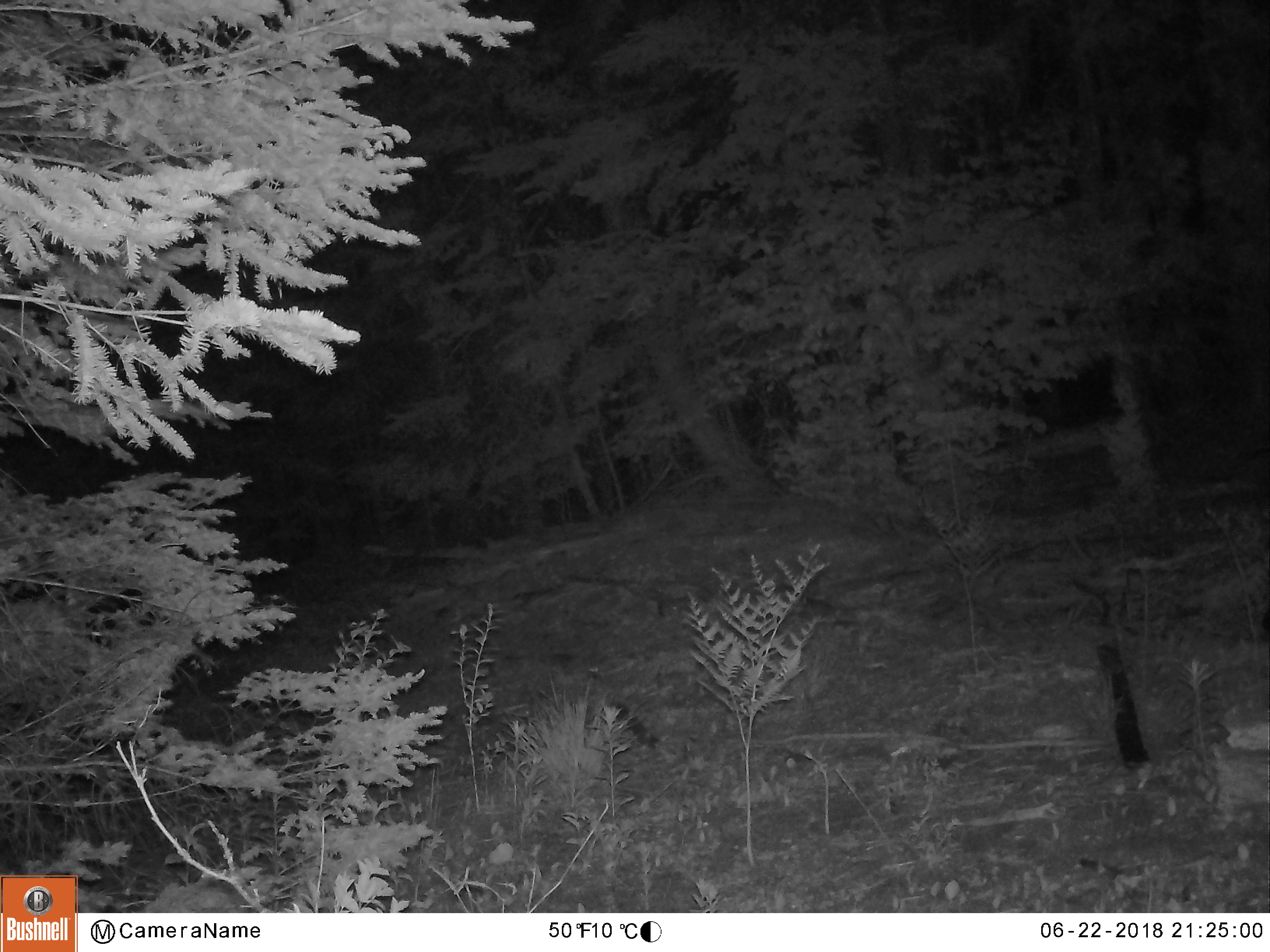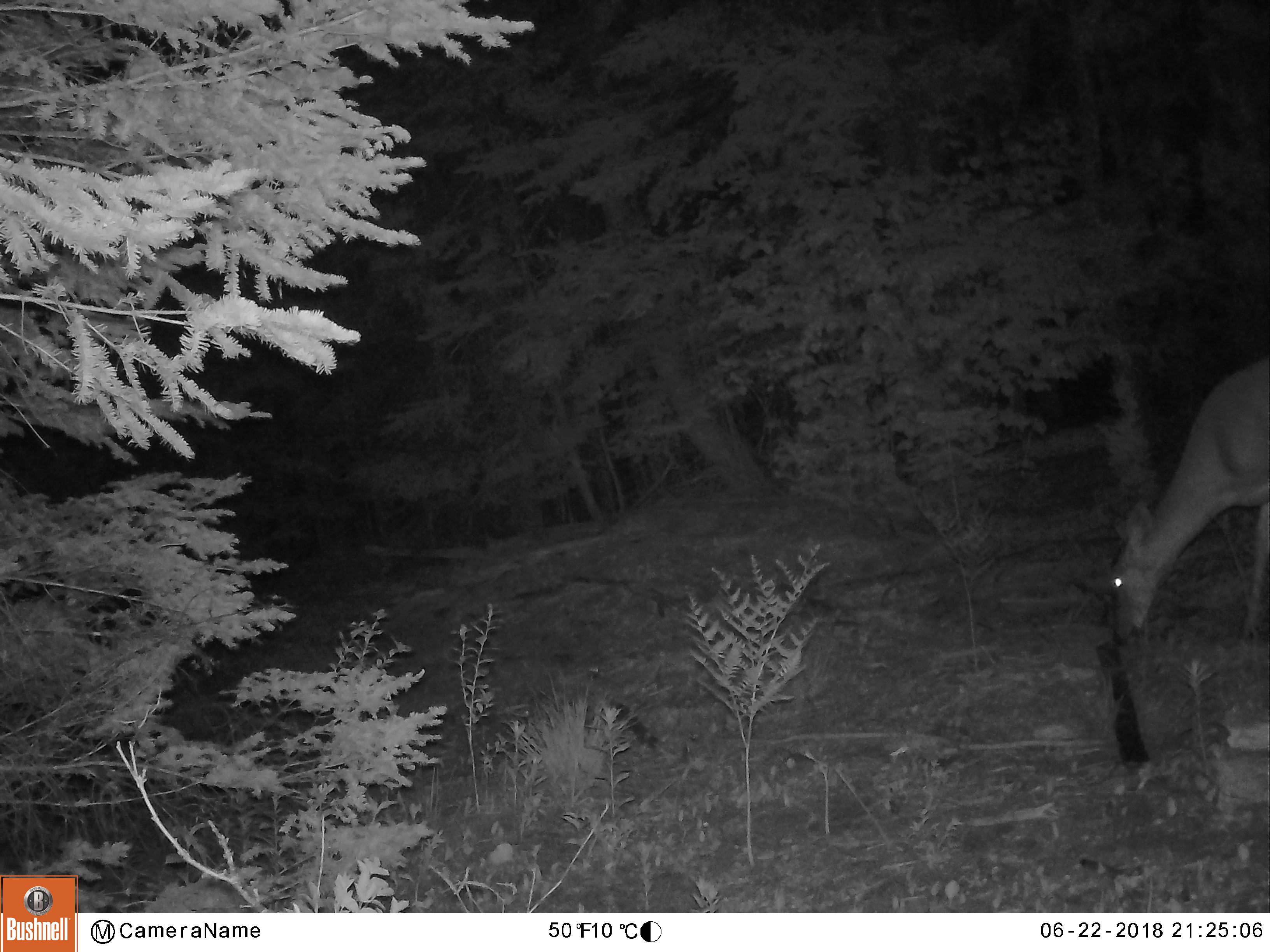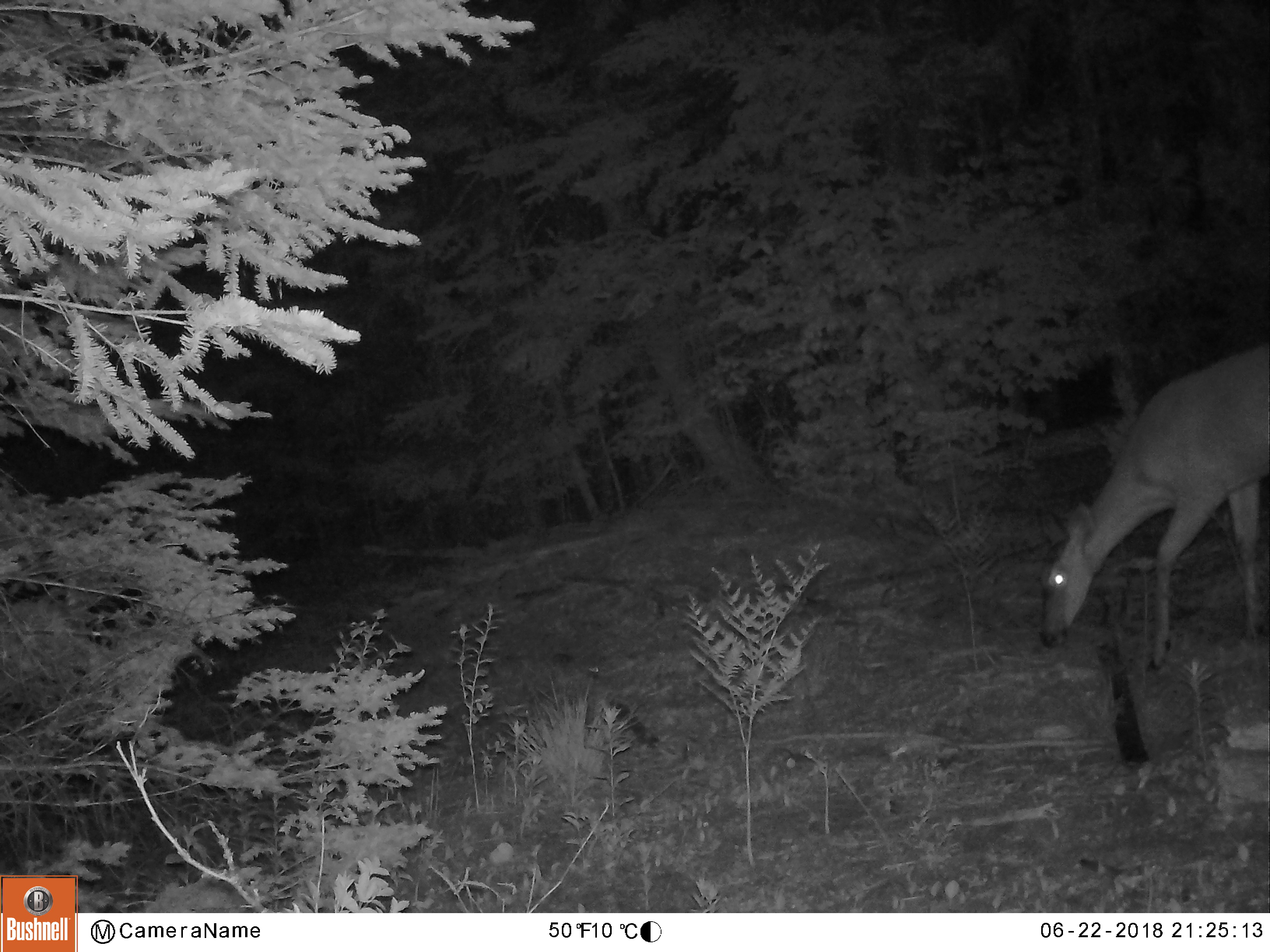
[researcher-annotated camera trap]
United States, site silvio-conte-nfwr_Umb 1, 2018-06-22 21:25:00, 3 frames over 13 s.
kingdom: Animalia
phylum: Chordata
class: Mammalia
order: Artiodactyla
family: Cervidae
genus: Odocoileus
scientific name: Odocoileus virginianus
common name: white-tailed deer